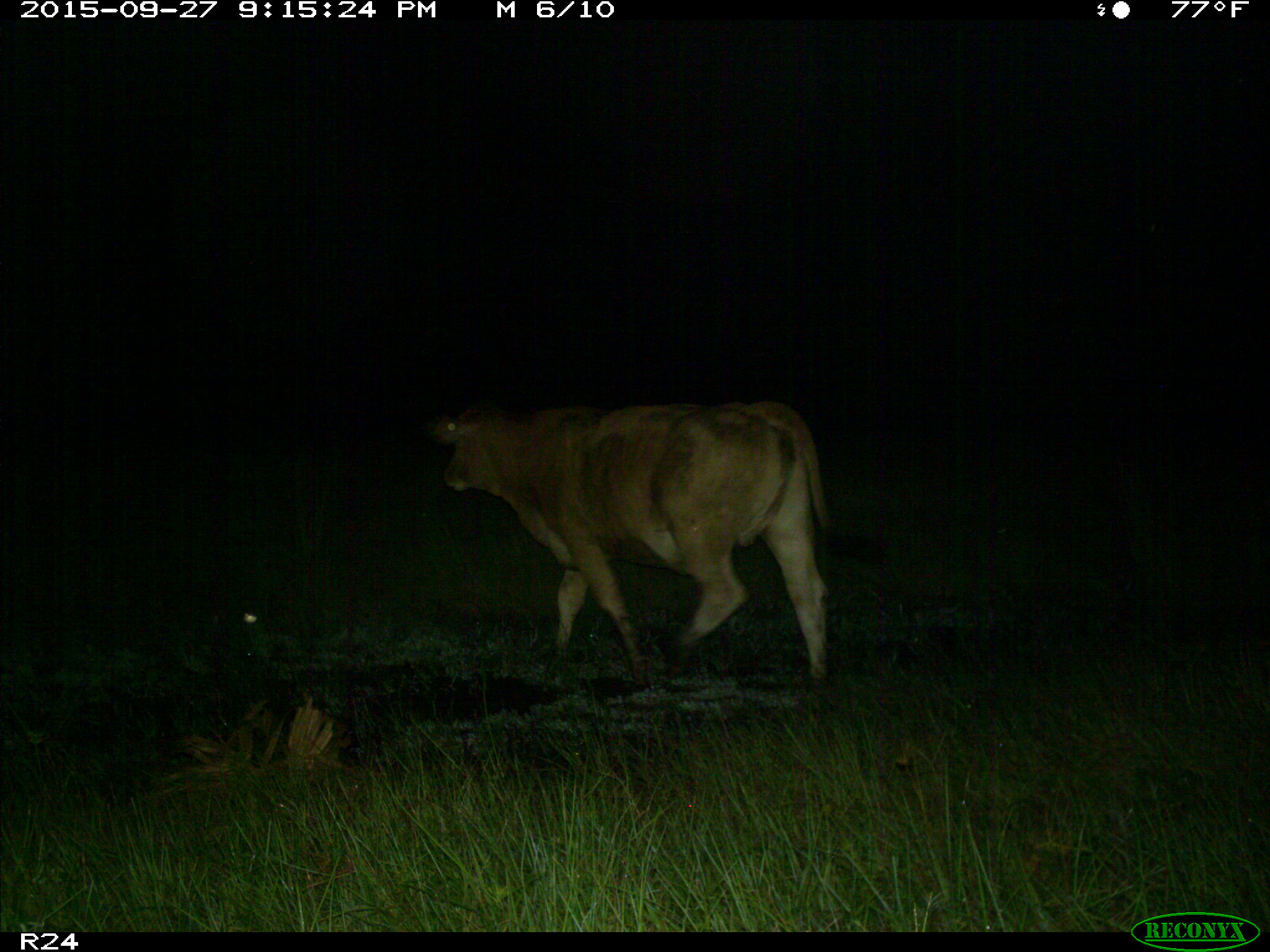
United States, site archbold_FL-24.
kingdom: Animalia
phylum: Chordata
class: Mammalia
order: Artiodactyla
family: Bovidae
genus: Bos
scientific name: Bos taurus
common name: domestic cow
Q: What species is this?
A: Bos taurus (domestic cow).